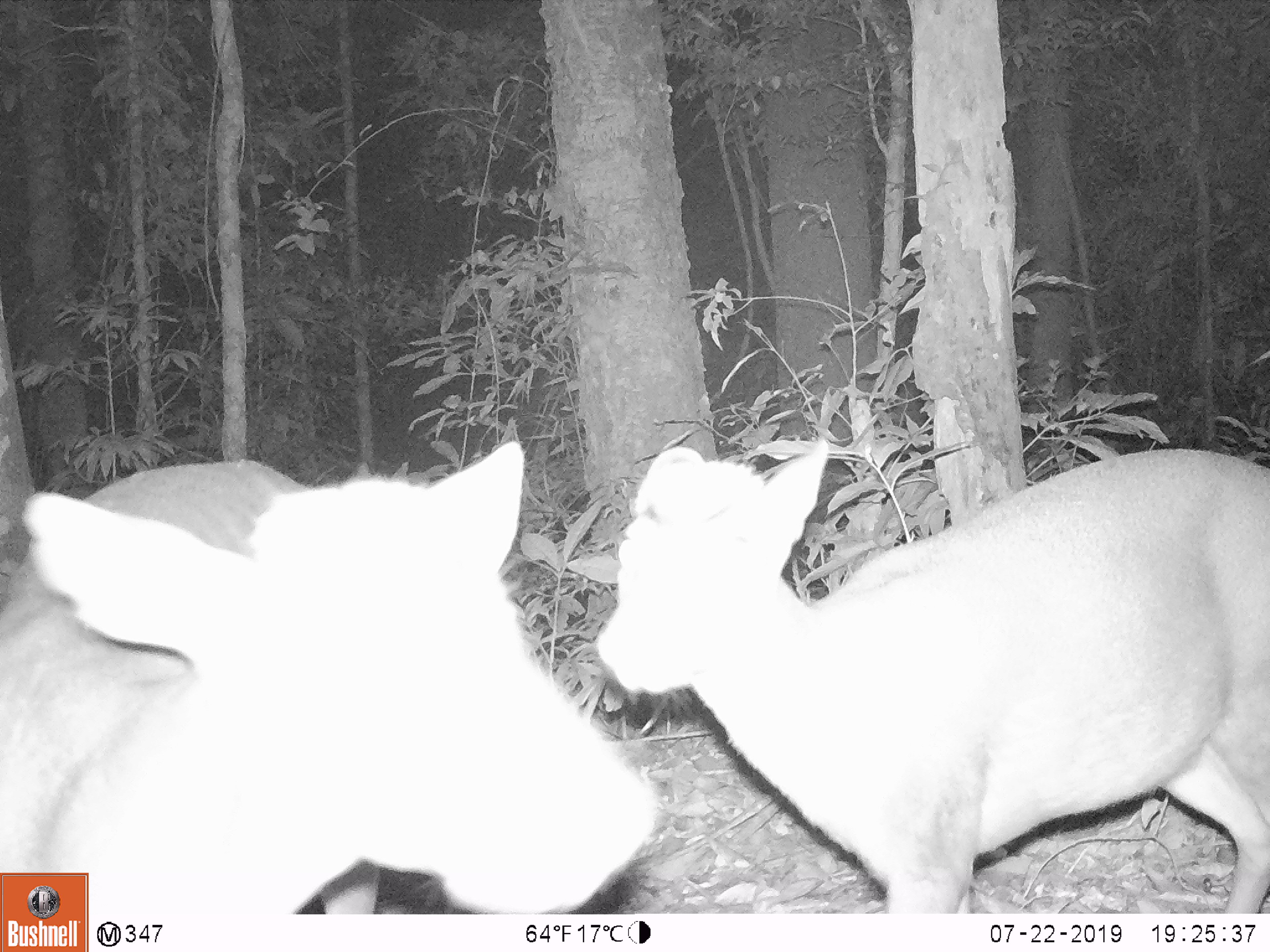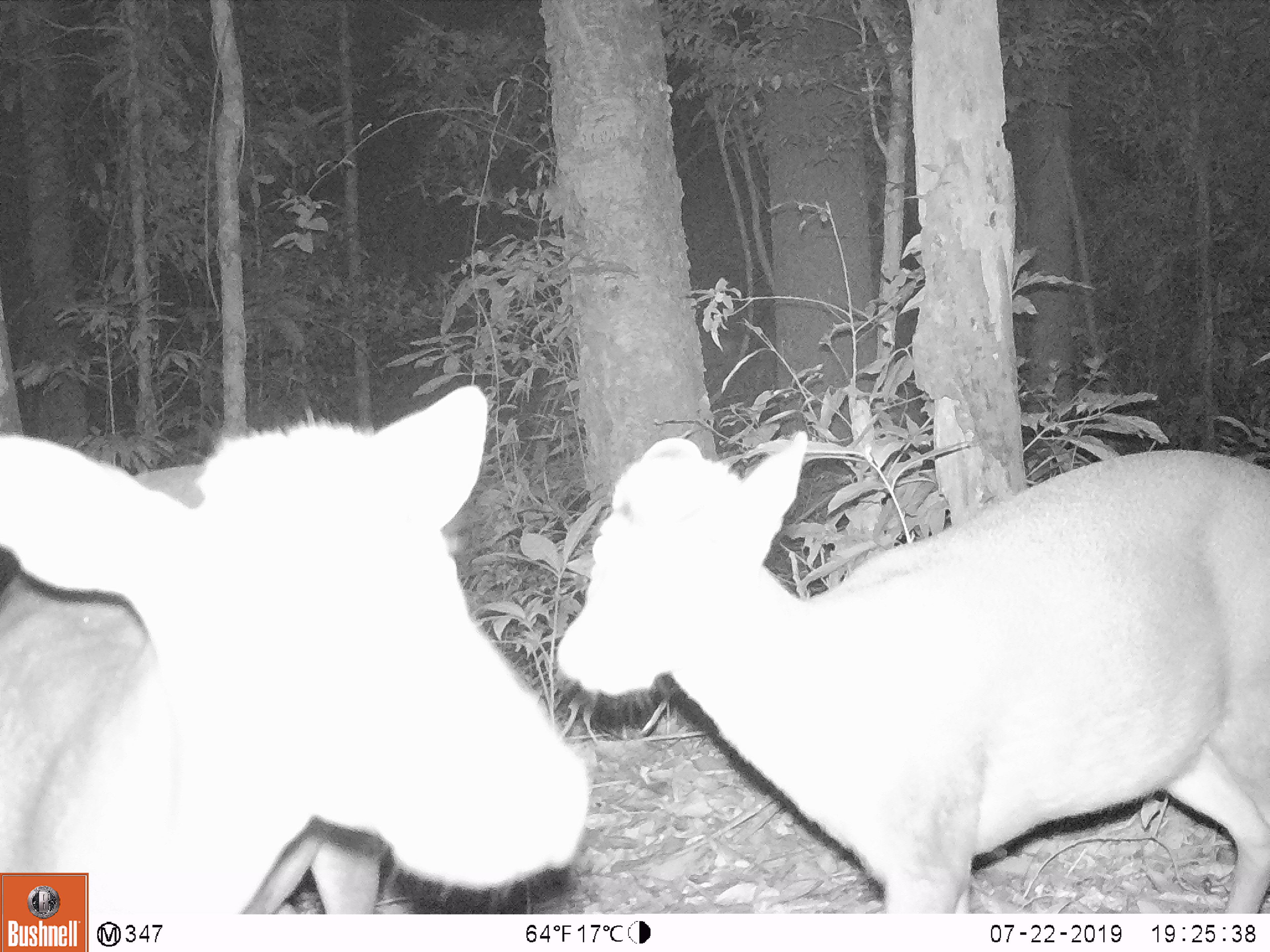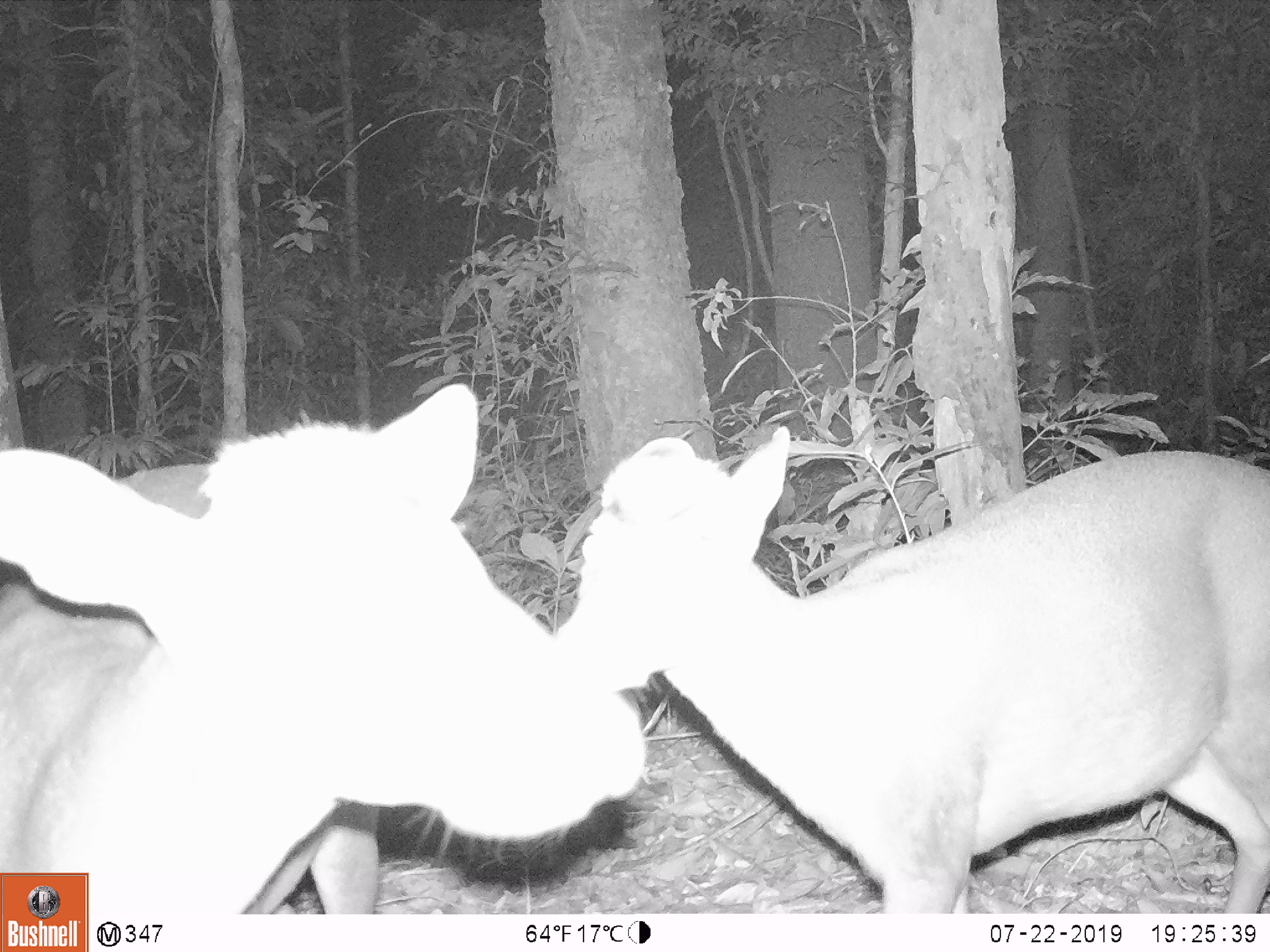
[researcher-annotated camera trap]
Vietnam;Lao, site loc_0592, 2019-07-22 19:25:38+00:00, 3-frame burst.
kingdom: Animalia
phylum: Chordata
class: Mammalia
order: Artiodactyla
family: Cervidae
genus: Muntiacus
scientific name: Muntiacus rooseveltorum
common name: roosevelt's muntjac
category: roosevelts muntjac group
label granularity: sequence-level